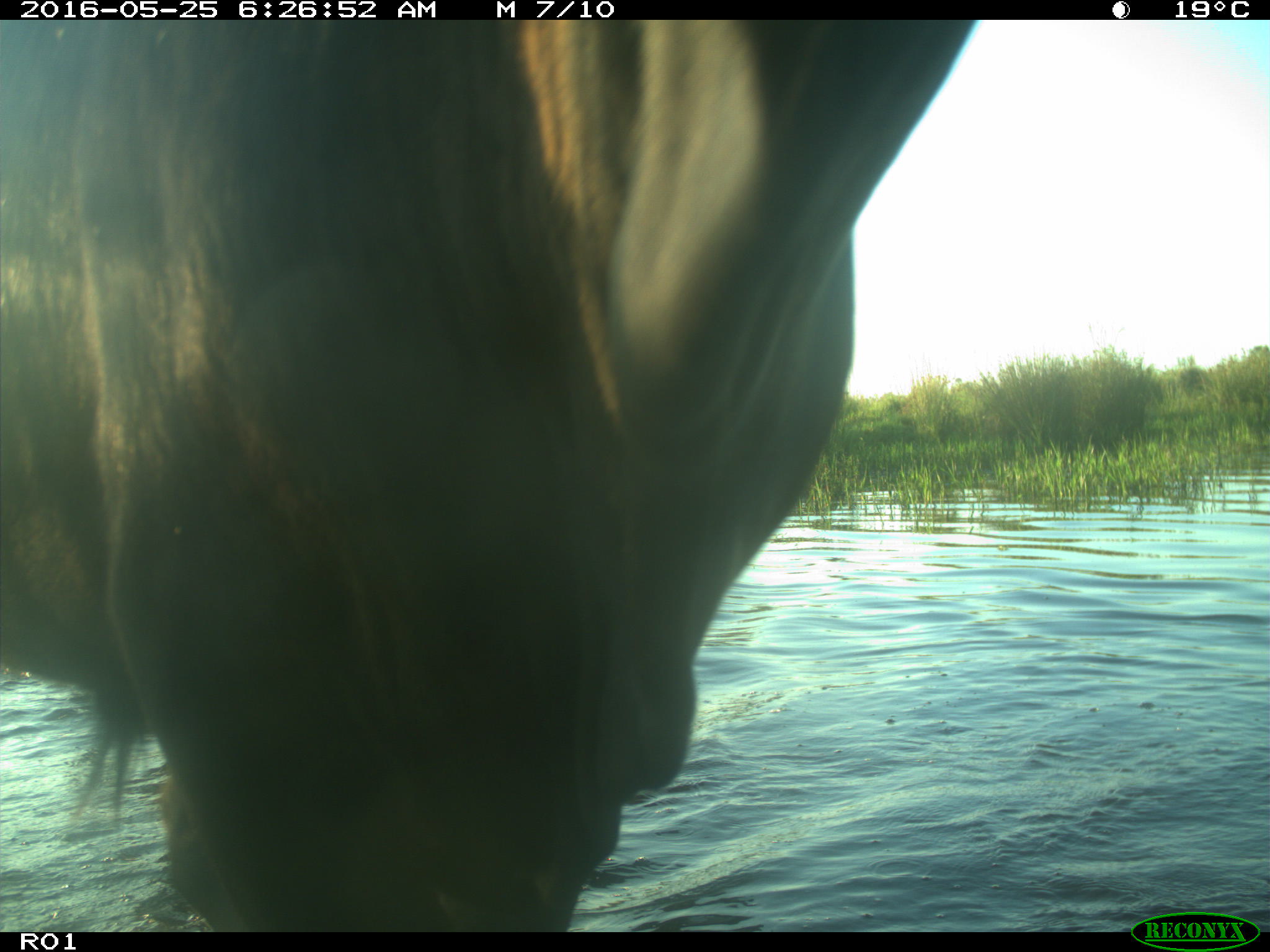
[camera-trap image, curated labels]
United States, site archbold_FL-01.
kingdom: Animalia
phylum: Chordata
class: Mammalia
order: Artiodactyla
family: Bovidae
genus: Bos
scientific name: Bos taurus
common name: domestic cow